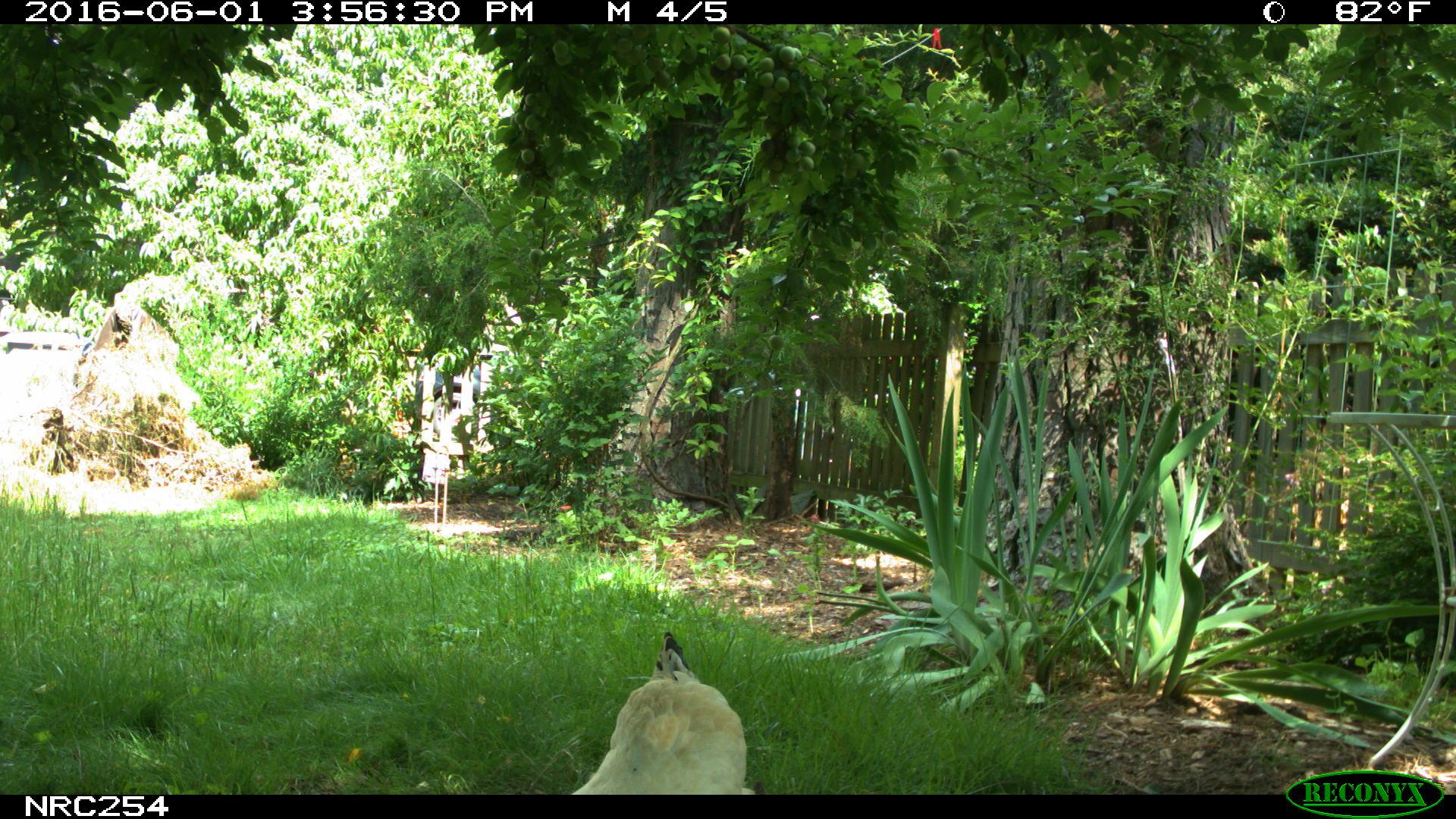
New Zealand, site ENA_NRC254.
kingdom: Animalia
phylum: Chordata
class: Aves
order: Galliformes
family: Phasianidae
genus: Gallus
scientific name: Gallus gallus domesticus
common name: chicken